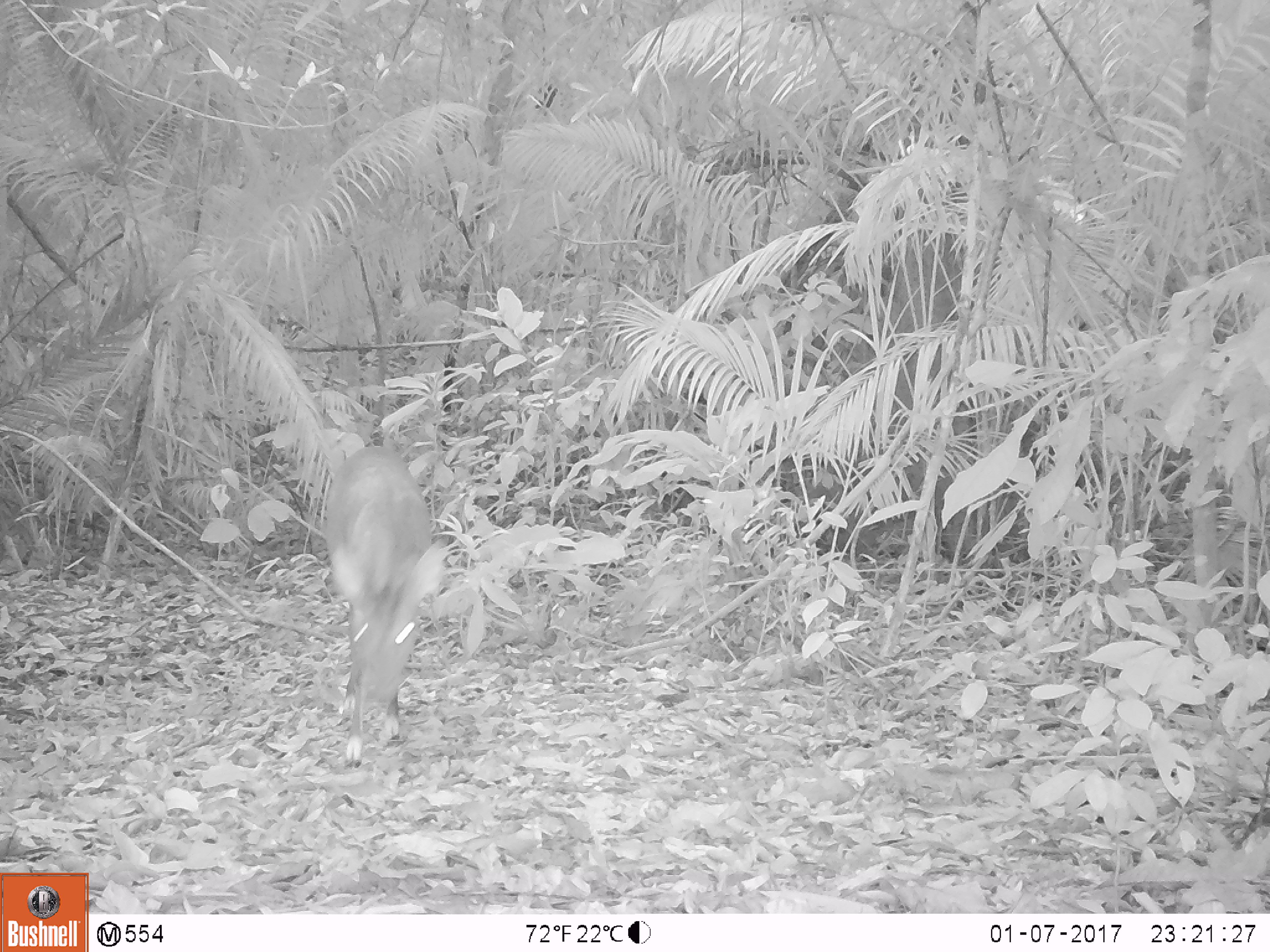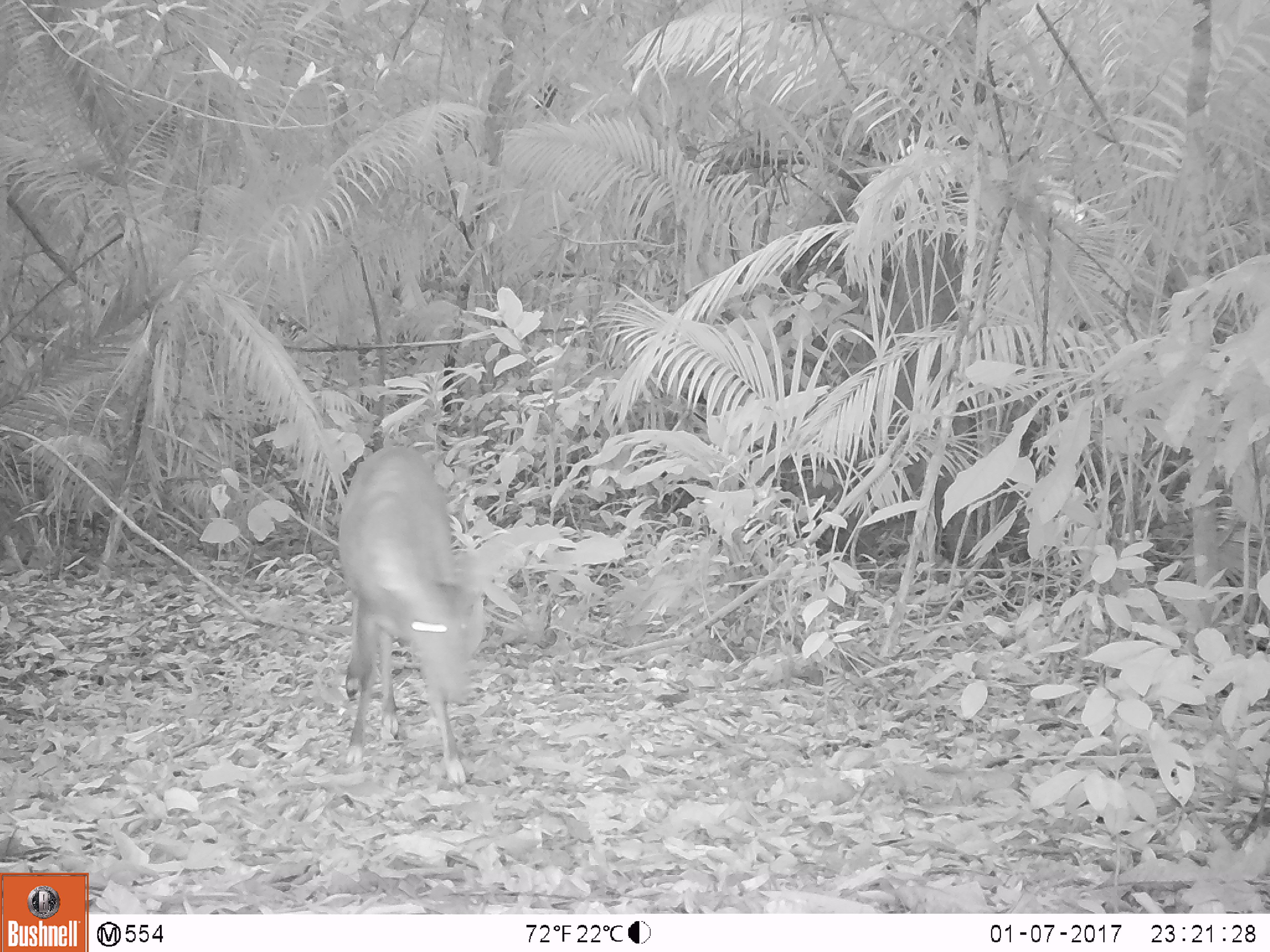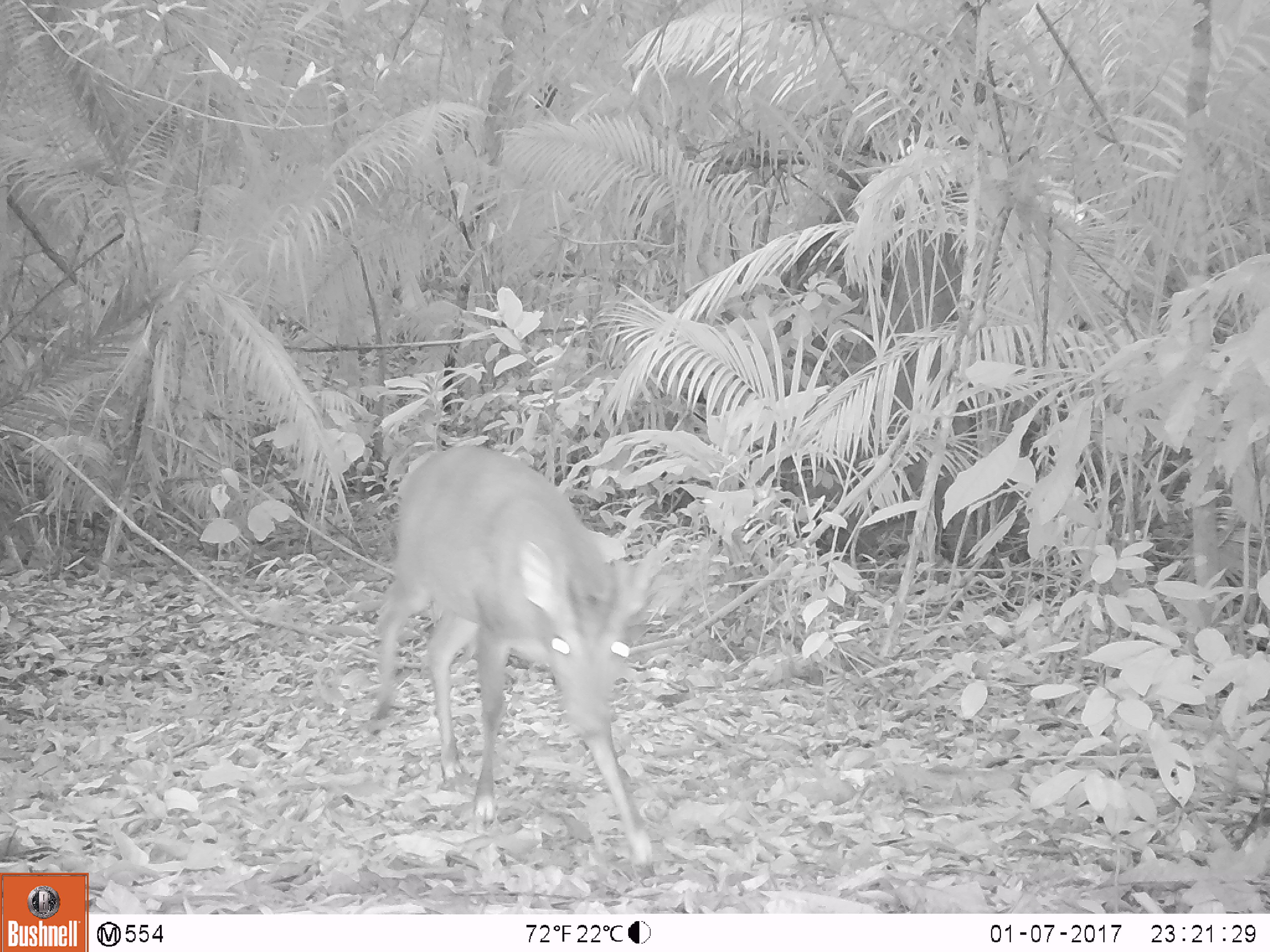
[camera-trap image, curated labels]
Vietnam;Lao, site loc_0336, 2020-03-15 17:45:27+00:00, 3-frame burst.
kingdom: Animalia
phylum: Chordata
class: Mammalia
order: Artiodactyla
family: Cervidae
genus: Muntiacus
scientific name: Muntiacus vuquangensis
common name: large-antlered muntjac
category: large antlered muntjac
Large antlered muntjac (large-antlered muntjac) (Muntiacus vuquangensis). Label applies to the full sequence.